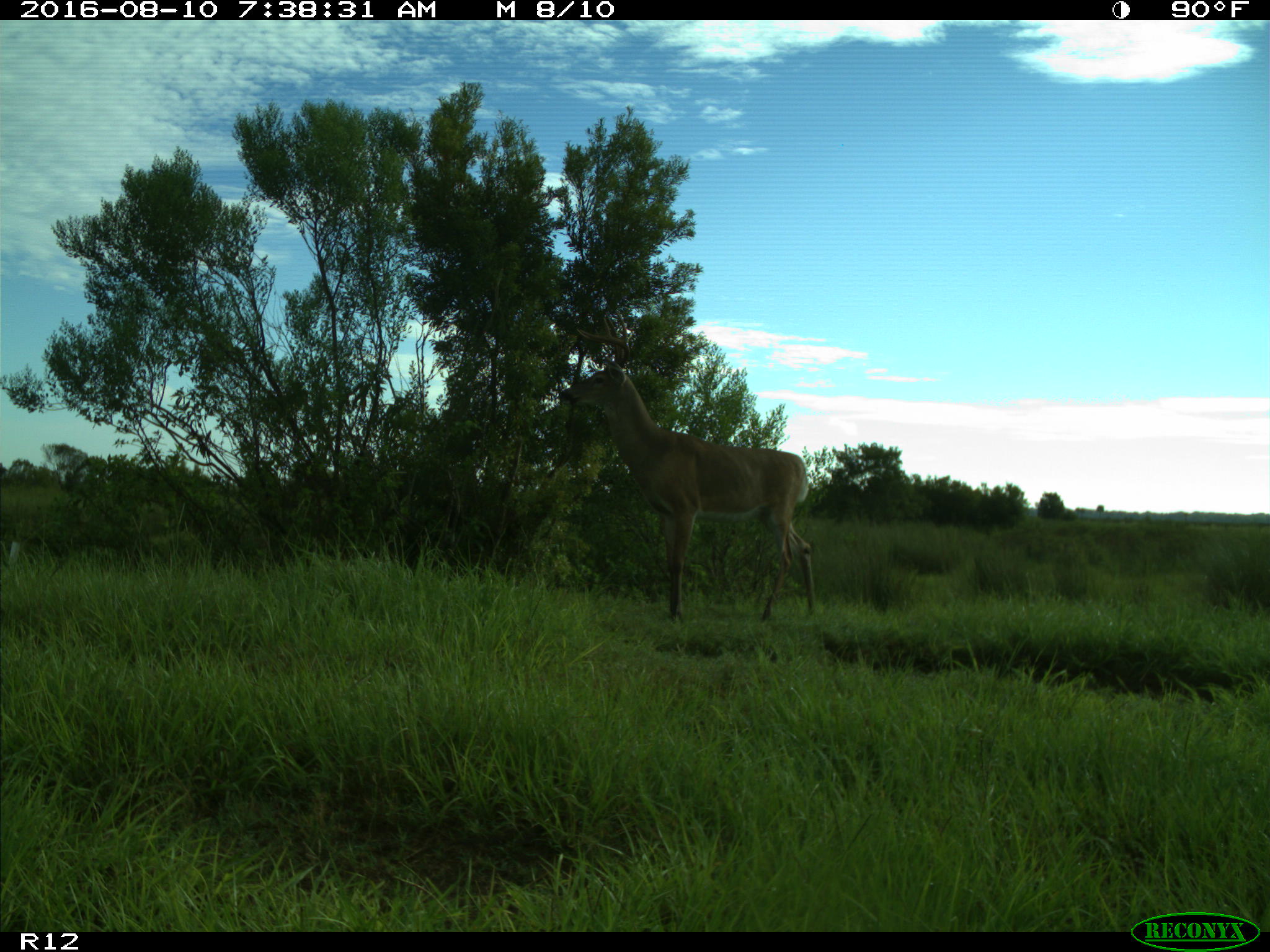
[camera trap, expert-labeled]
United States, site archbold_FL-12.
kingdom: Animalia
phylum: Chordata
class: Mammalia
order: Artiodactyla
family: Cervidae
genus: Odocoileus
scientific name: Odocoileus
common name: deer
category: unidentified deer